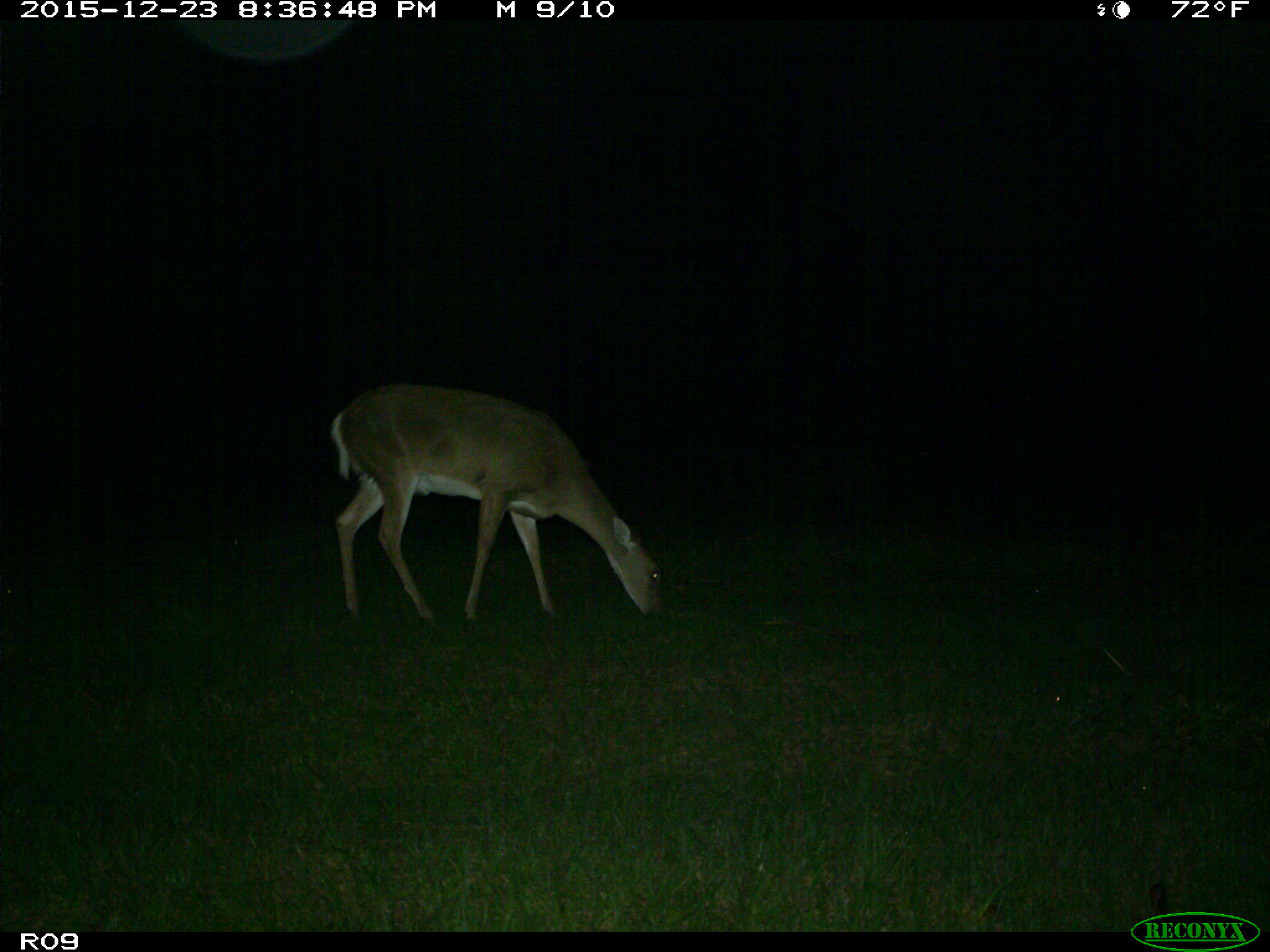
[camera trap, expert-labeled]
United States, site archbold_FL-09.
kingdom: Animalia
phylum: Chordata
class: Mammalia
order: Artiodactyla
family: Cervidae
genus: Odocoileus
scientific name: Odocoileus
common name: deer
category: unidentified deer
Unidentified deer (deer) (Odocoileus).